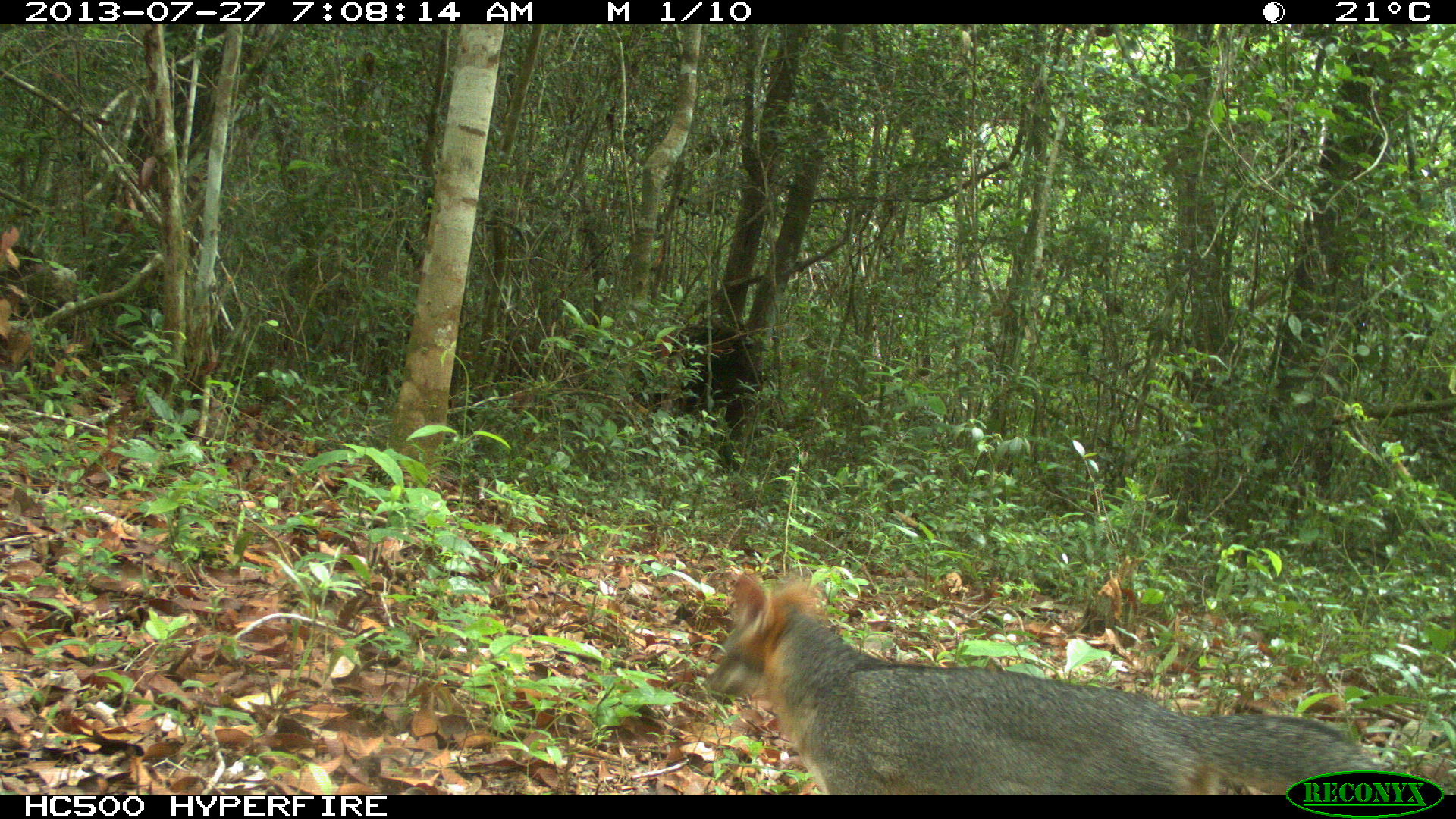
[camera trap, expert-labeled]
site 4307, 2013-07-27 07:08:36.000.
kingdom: Animalia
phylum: Chordata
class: Mammalia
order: Carnivora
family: Canidae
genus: Urocyon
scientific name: Urocyon cinereoargenteus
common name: gray fox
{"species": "Urocyon cinereoargenteus (gray fox)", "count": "1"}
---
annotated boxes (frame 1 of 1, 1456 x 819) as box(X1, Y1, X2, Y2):
urocyon cinereoargenteus: box(700, 567, 1383, 794)